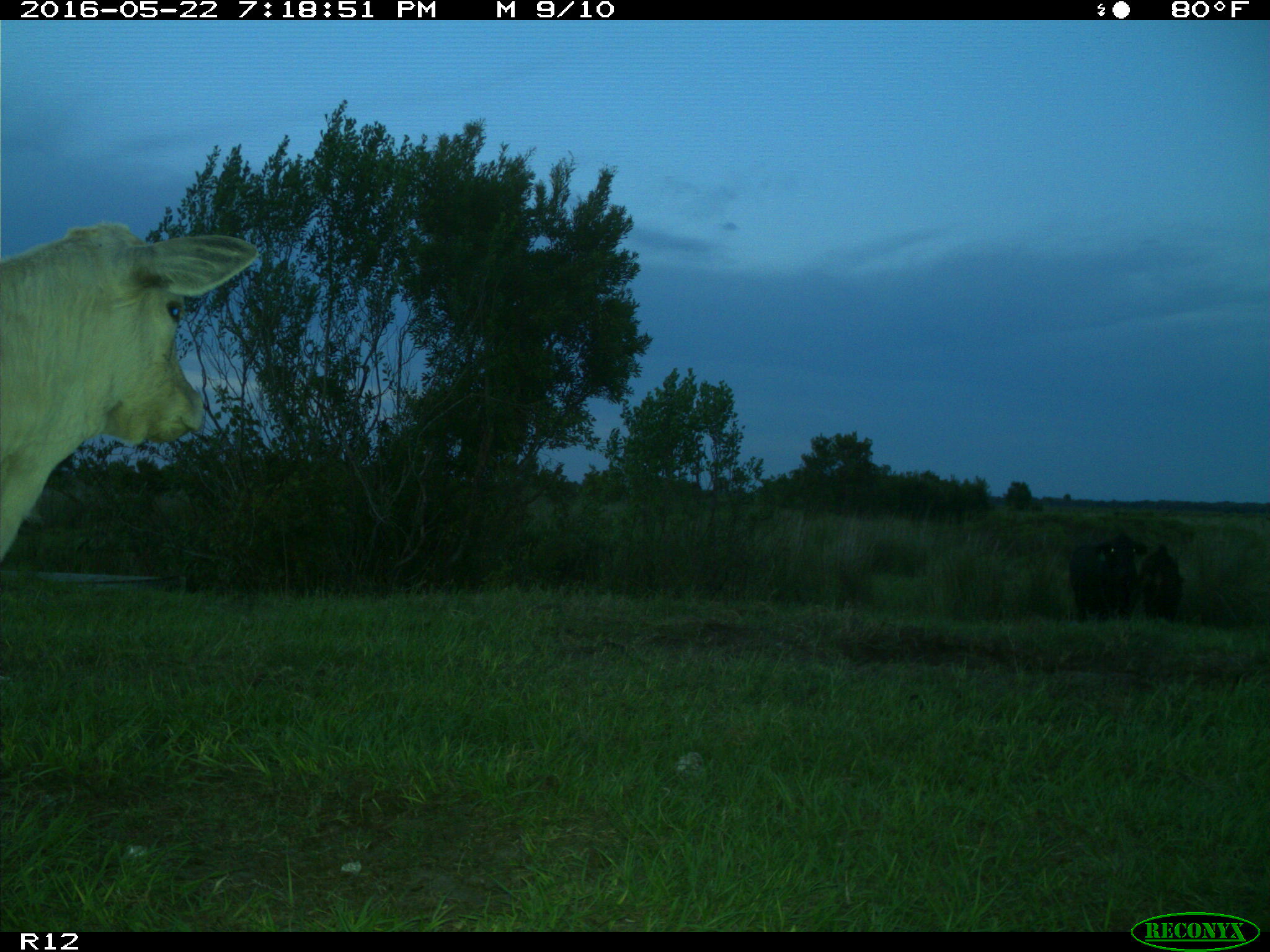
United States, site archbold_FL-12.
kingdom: Animalia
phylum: Chordata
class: Mammalia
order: Artiodactyla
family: Bovidae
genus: Bos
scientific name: Bos taurus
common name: domestic cow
Bos taurus (domestic cow).